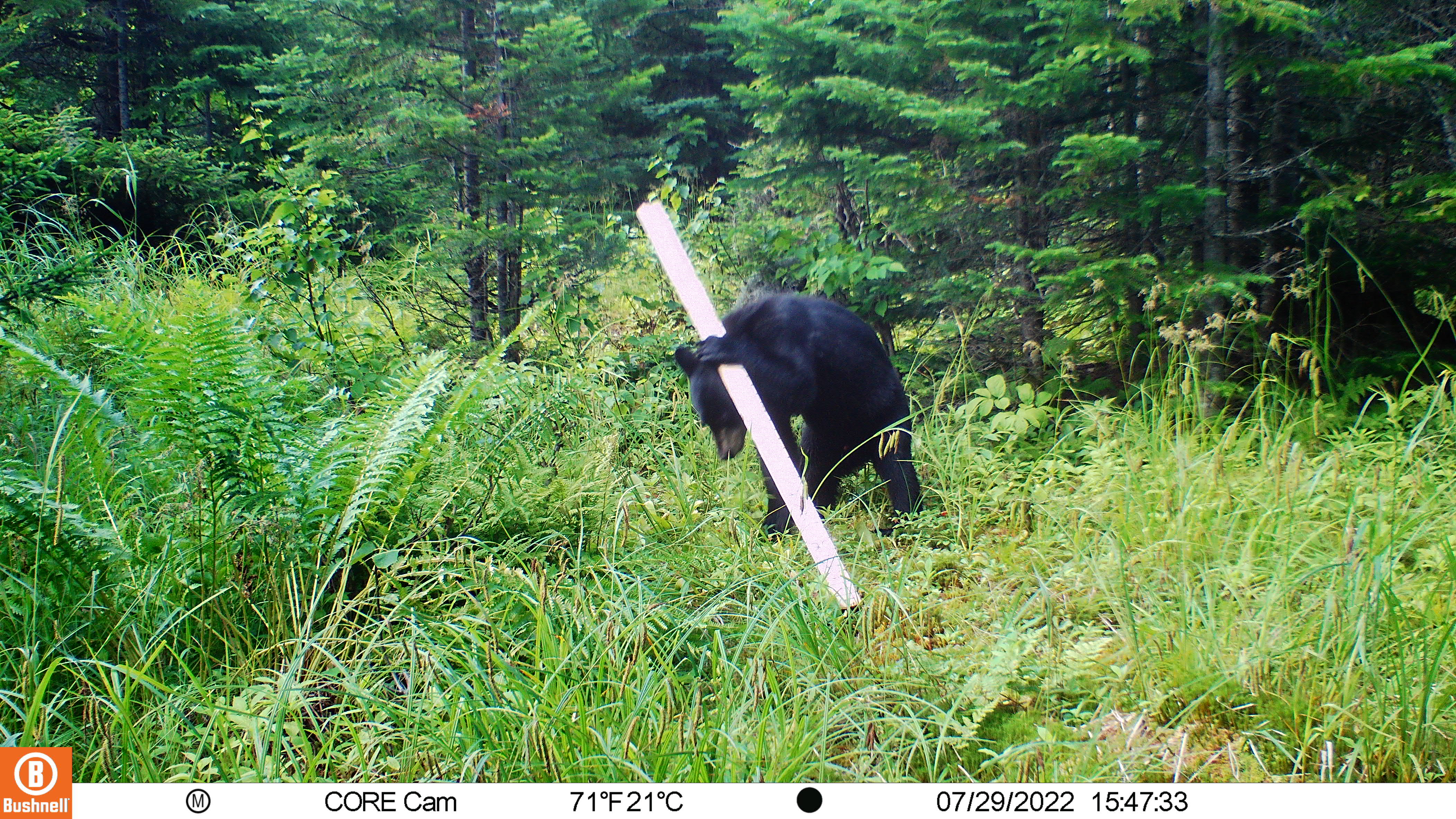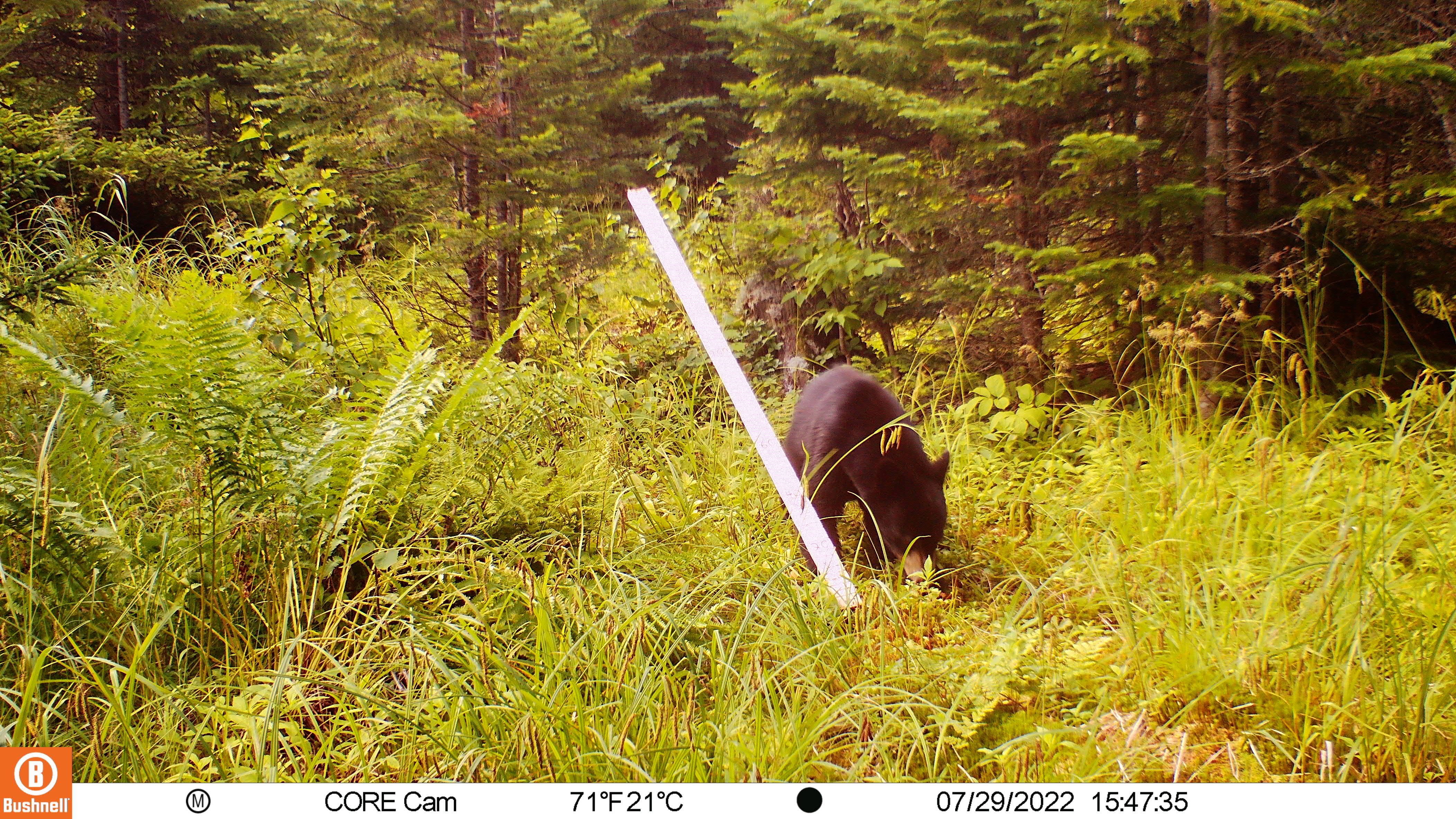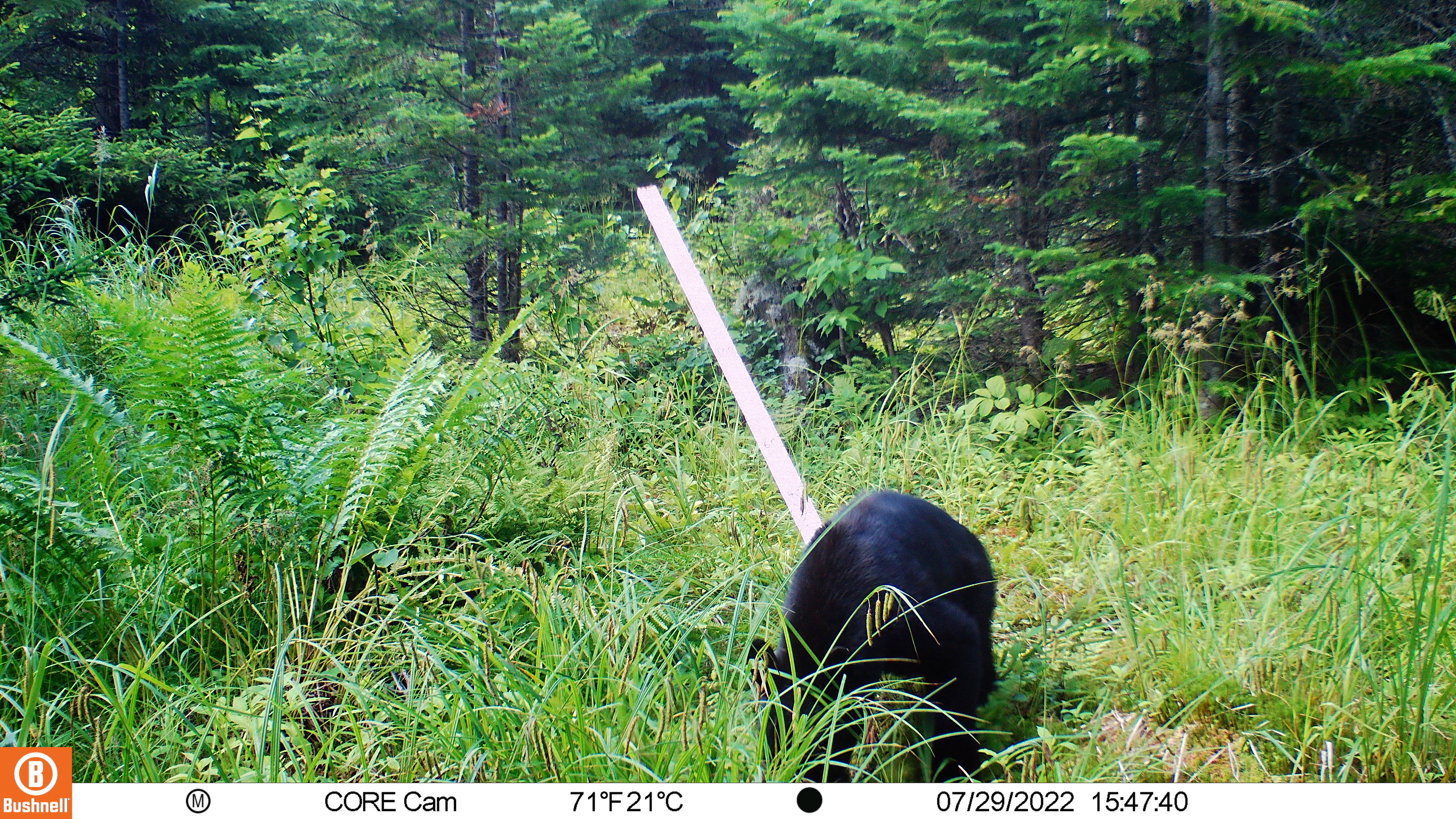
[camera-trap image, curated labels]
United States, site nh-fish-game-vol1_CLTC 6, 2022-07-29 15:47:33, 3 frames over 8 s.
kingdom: Animalia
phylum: Chordata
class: Mammalia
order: Carnivora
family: Ursidae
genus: Ursus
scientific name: Ursus americanus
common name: black bear